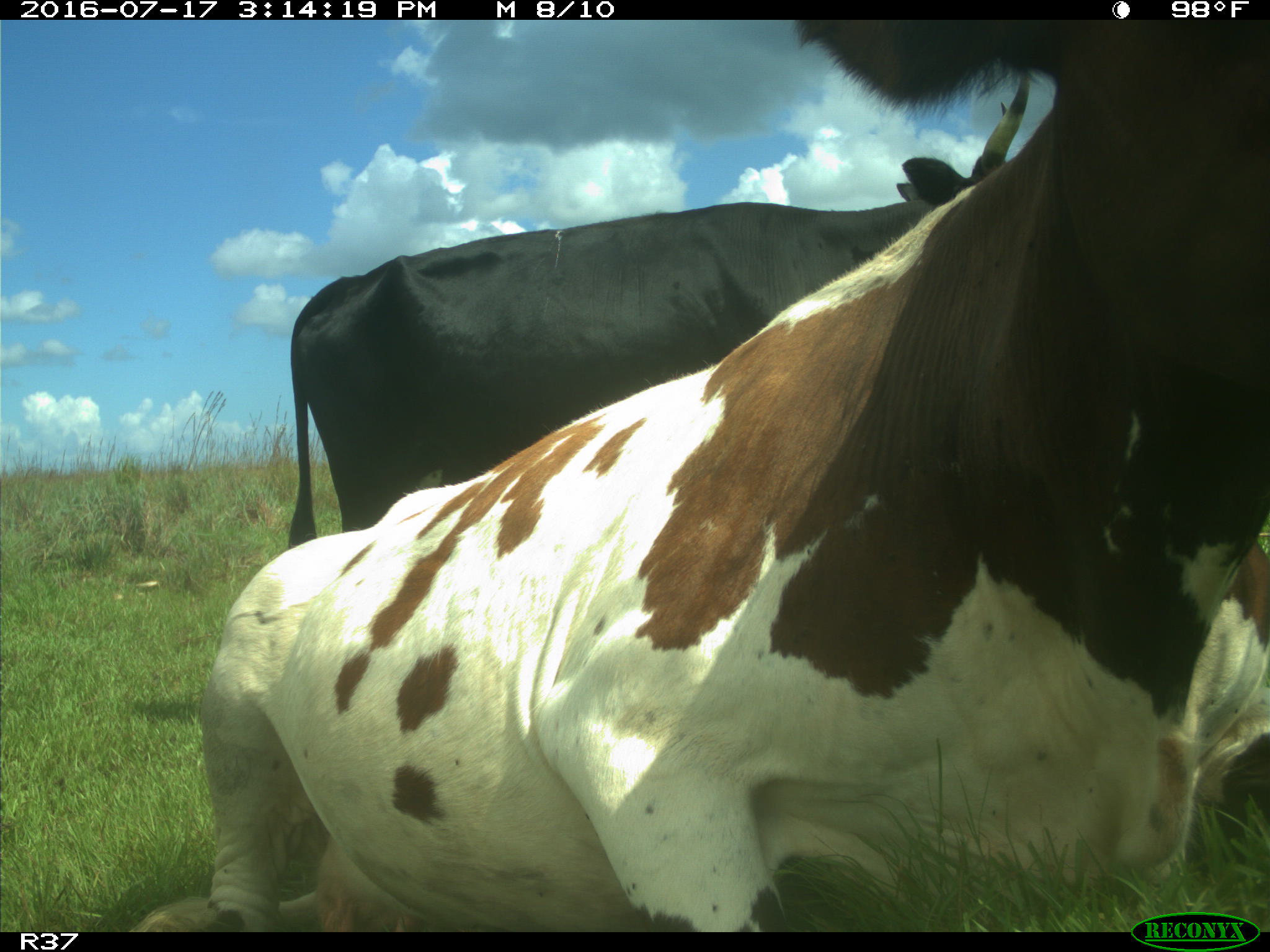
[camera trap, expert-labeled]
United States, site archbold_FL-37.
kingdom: Animalia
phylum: Chordata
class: Mammalia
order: Artiodactyla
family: Bovidae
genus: Bos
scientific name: Bos taurus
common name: domestic cow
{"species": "Bos taurus (domestic cow)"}